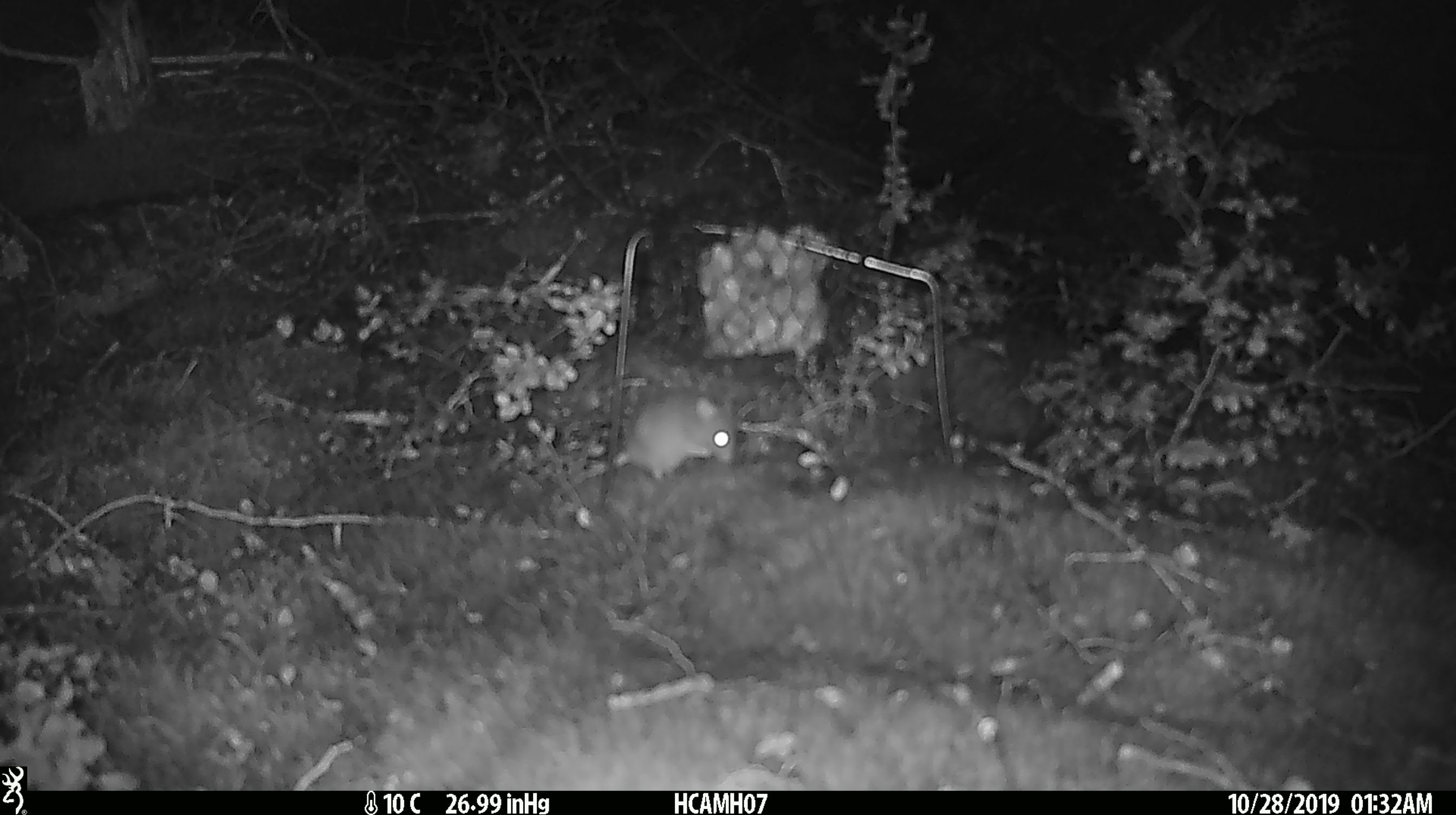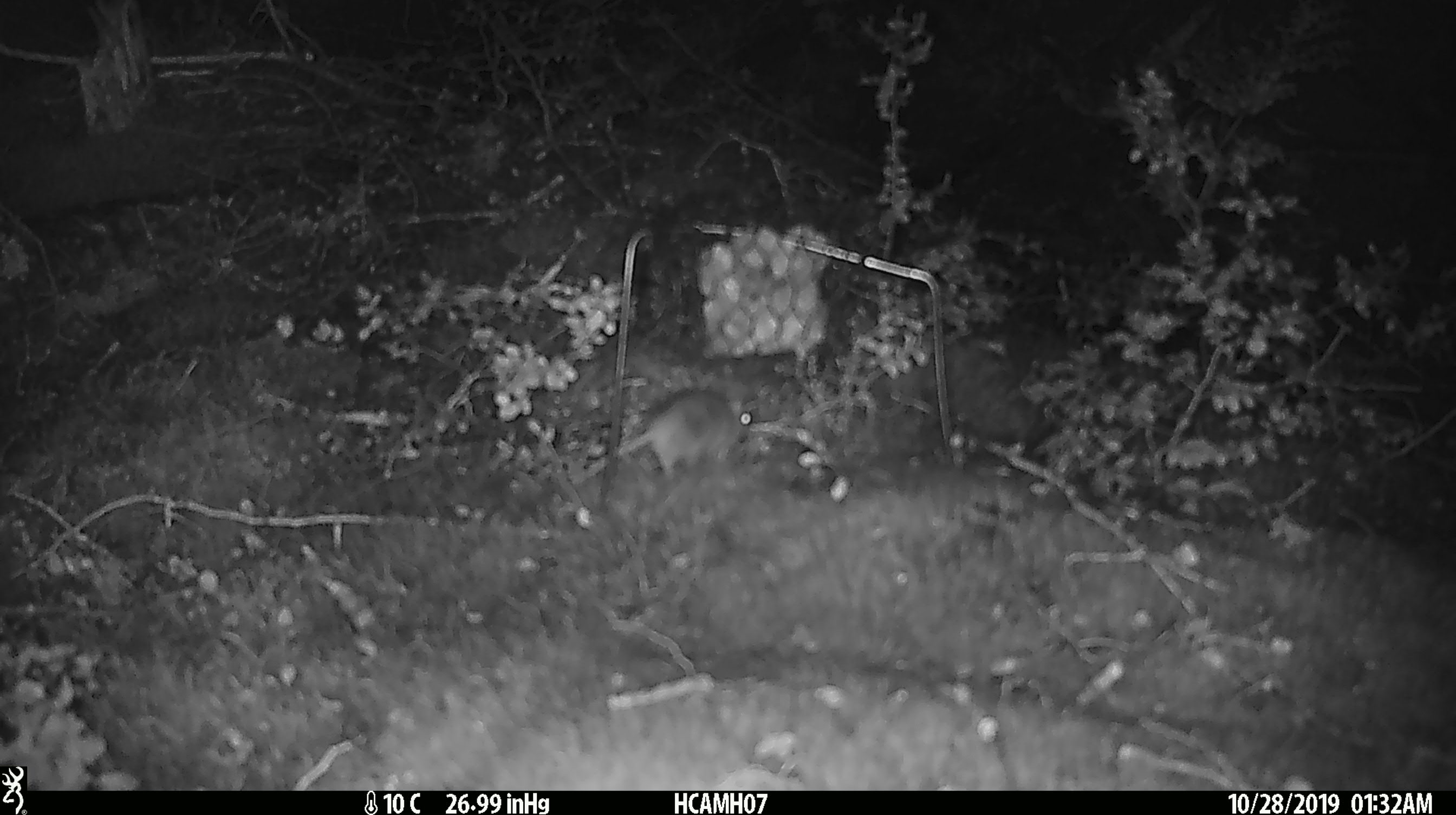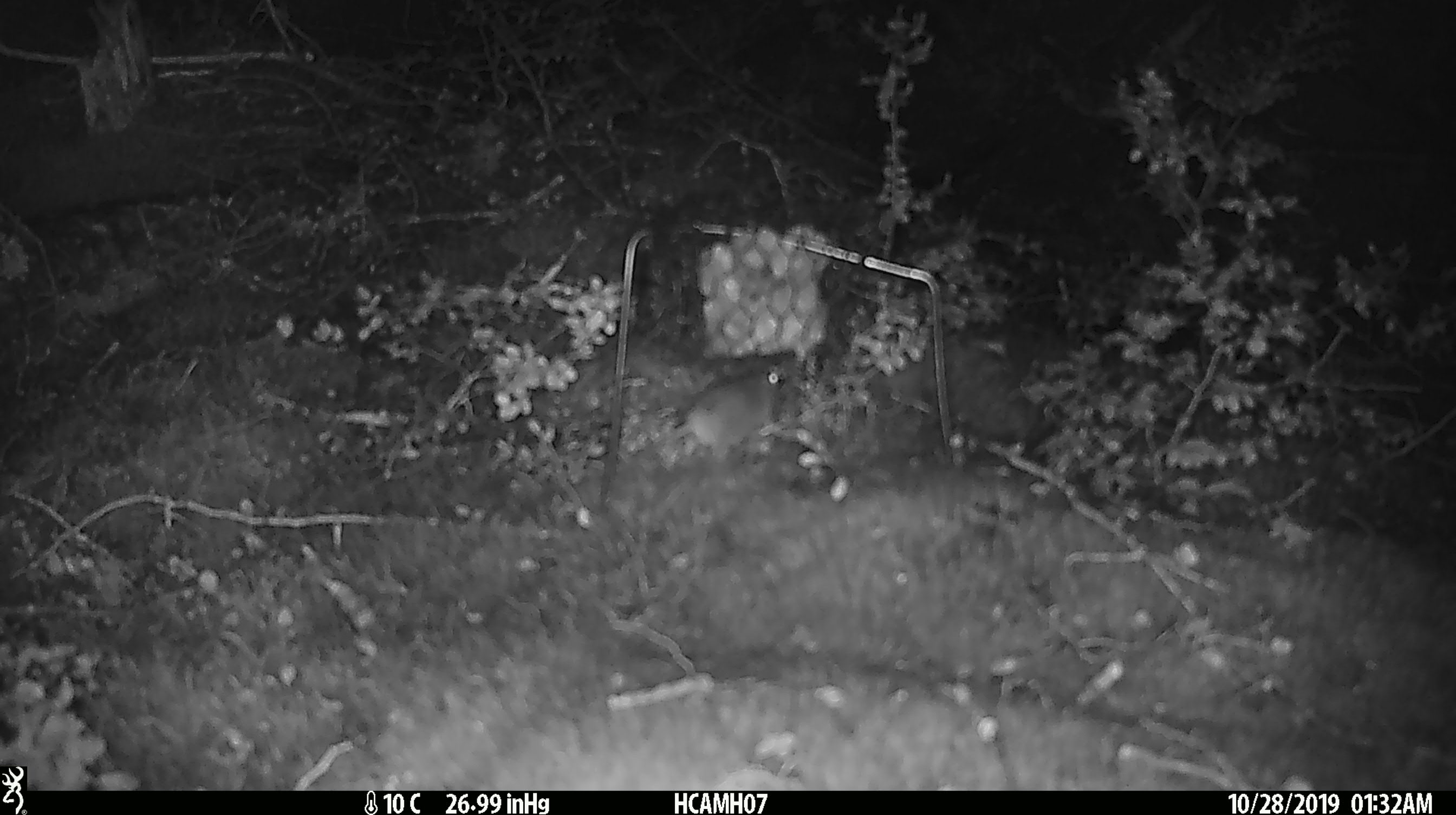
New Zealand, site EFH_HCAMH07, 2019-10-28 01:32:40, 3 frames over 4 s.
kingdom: Animalia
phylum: Chordata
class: Mammalia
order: Rodentia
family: Muridae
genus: Mus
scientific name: Mus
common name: mouse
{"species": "mouse (Mus)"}